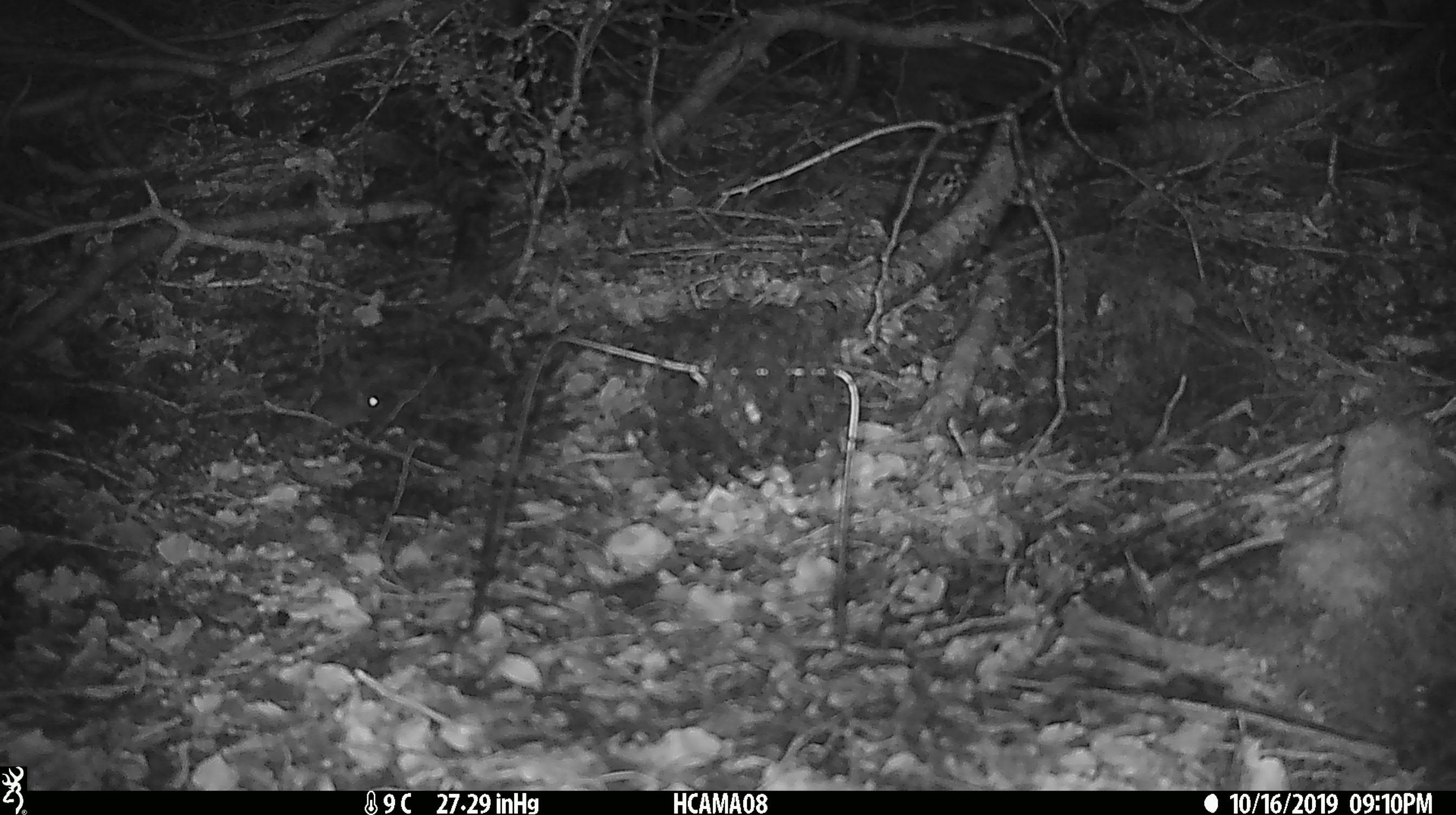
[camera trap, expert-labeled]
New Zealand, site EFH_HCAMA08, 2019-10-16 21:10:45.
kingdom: Animalia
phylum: Chordata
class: Mammalia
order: Rodentia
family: Muridae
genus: Mus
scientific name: Mus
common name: mouse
Mouse (Mus).